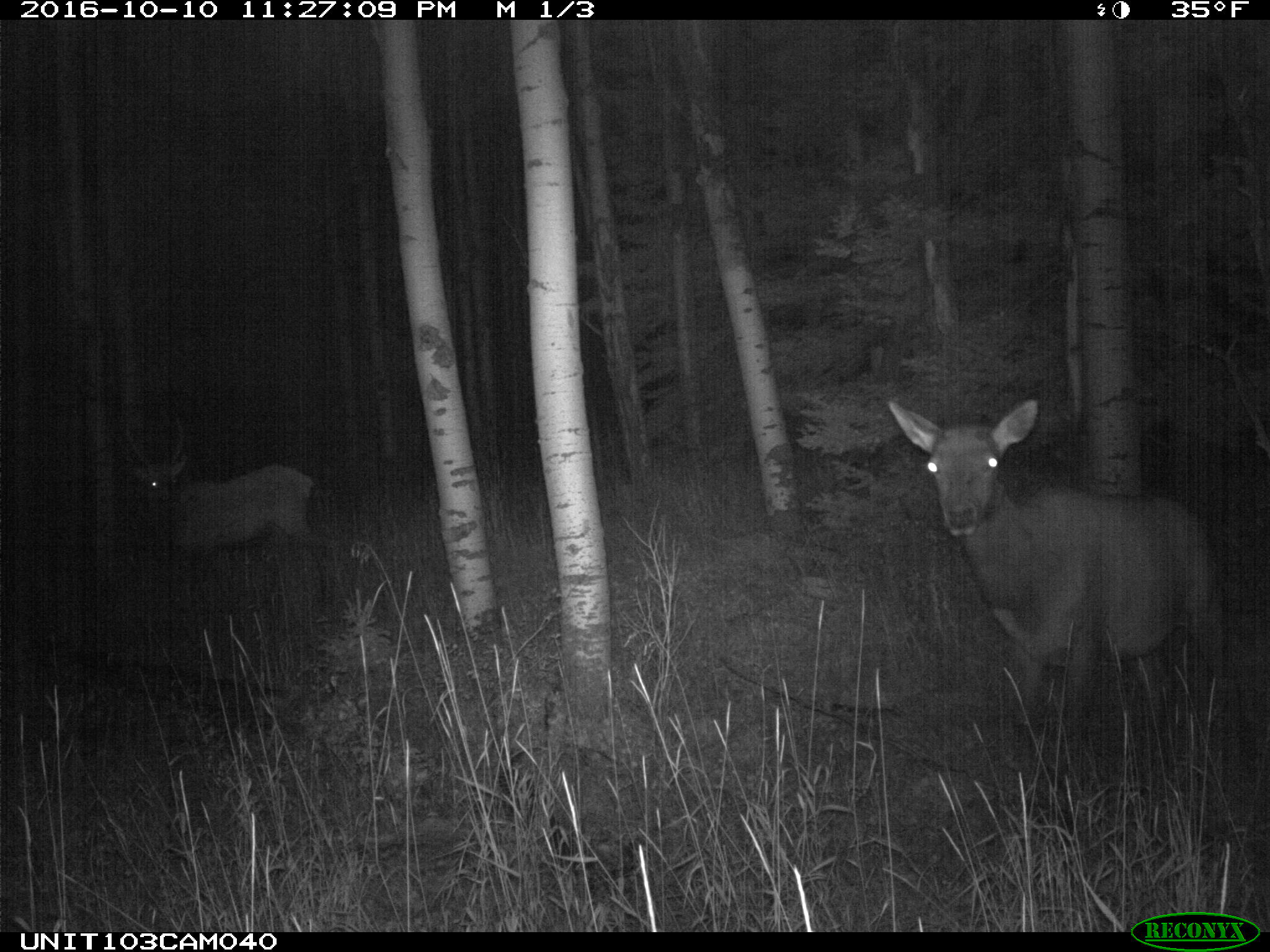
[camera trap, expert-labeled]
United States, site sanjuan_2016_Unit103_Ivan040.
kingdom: Animalia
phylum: Chordata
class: Mammalia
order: Artiodactyla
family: Cervidae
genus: Cervus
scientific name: Cervus elaphus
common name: red deer